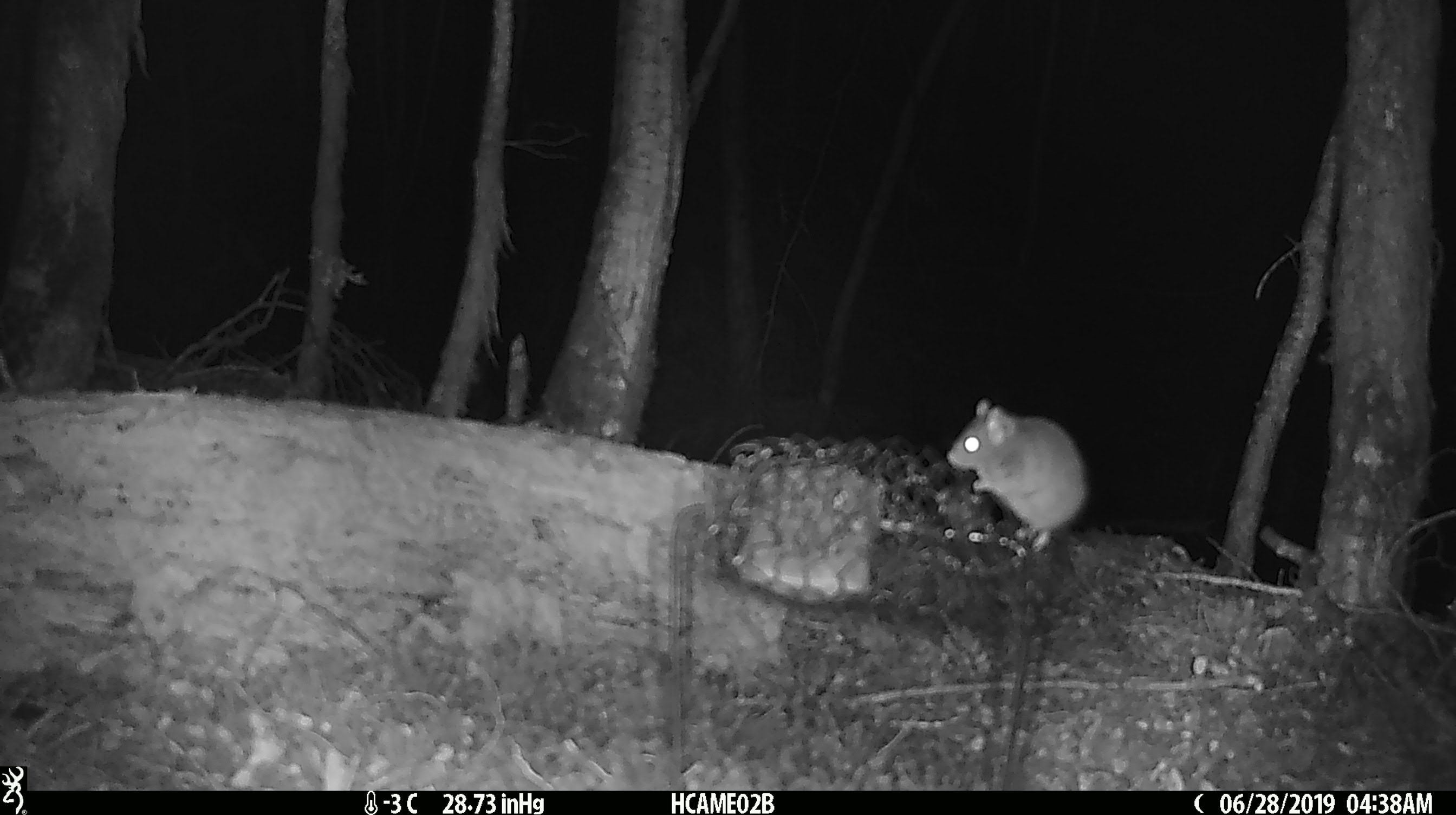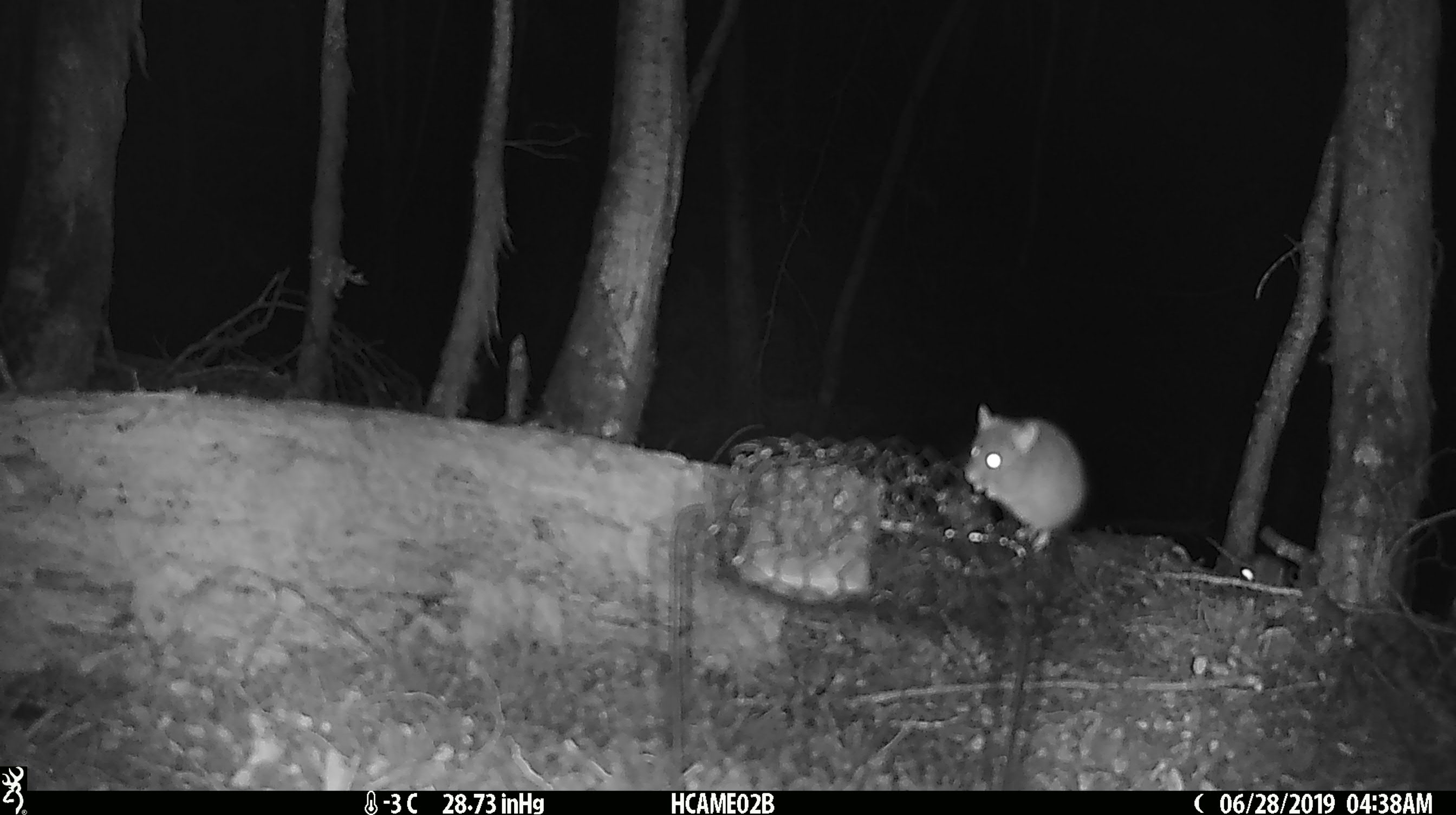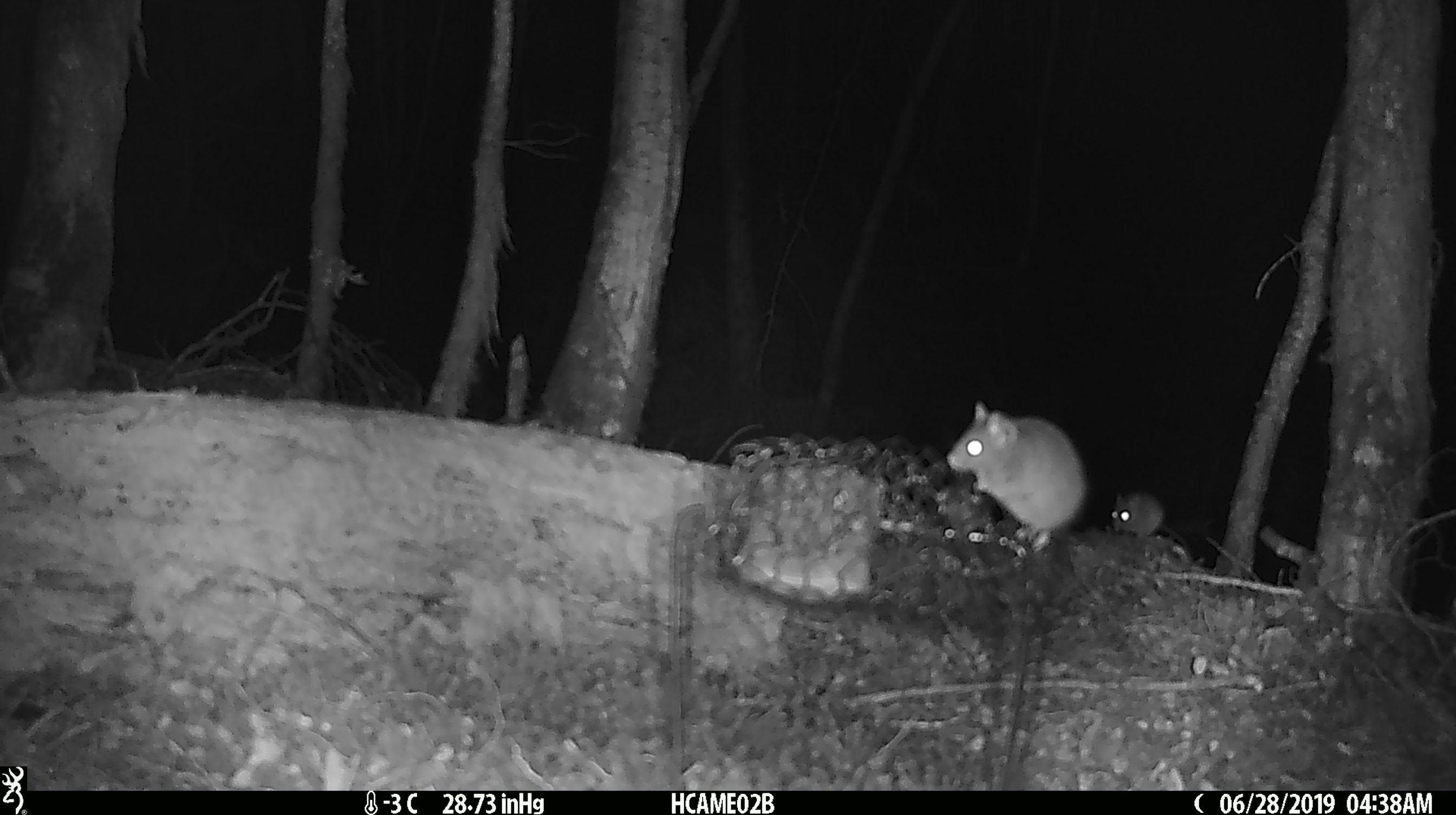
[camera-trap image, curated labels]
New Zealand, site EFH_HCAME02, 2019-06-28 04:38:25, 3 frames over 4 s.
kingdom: Animalia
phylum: Chordata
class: Mammalia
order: Rodentia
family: Muridae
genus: Mus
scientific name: Mus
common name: mouse